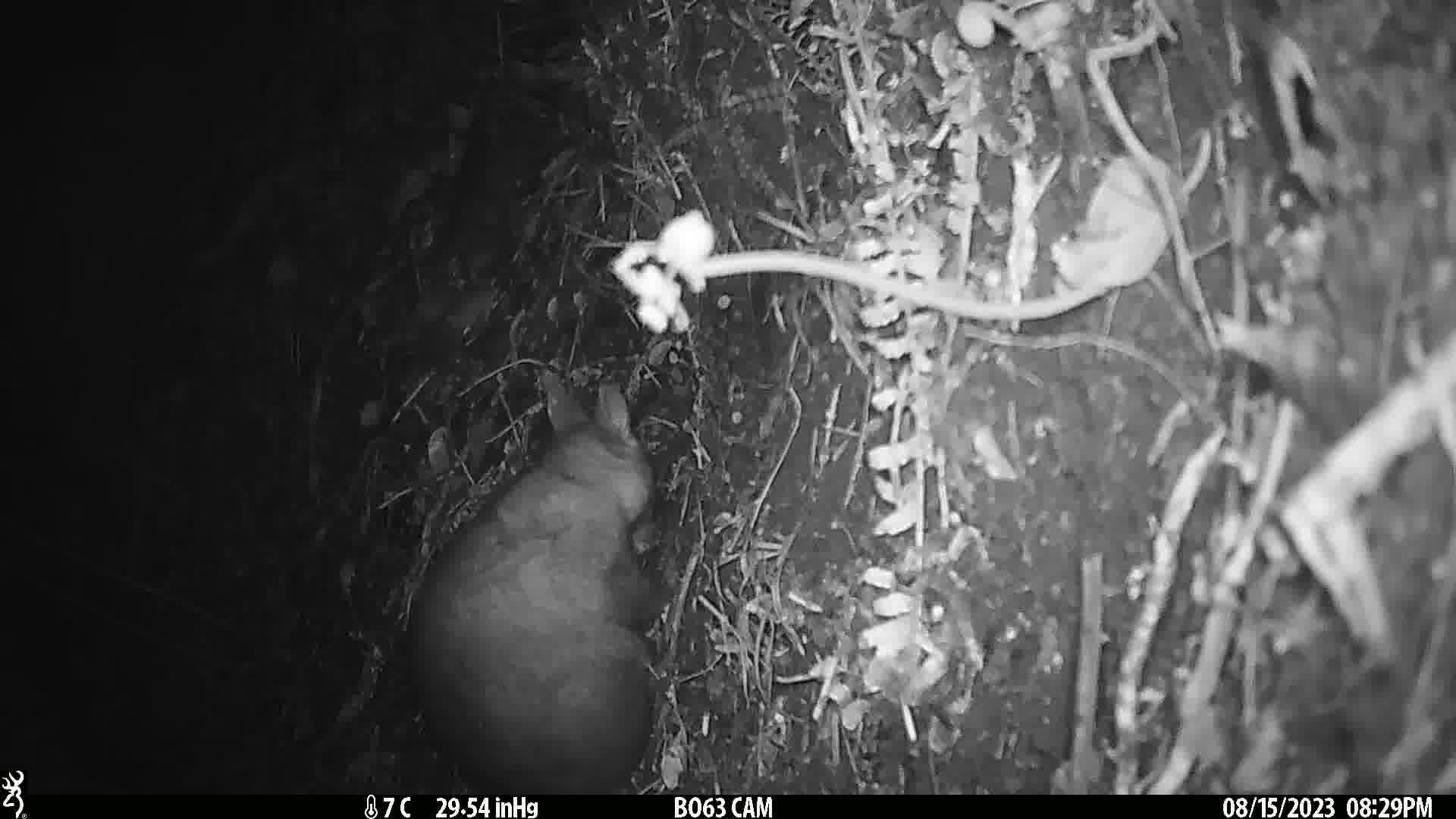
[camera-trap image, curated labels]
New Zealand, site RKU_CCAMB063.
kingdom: Animalia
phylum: Chordata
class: Mammalia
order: Diprotodontia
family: Phalangeridae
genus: Trichosurus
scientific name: Trichosurus vulpecula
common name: common brushtail possum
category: possum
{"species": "possum (common brushtail possum) (Trichosurus vulpecula)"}